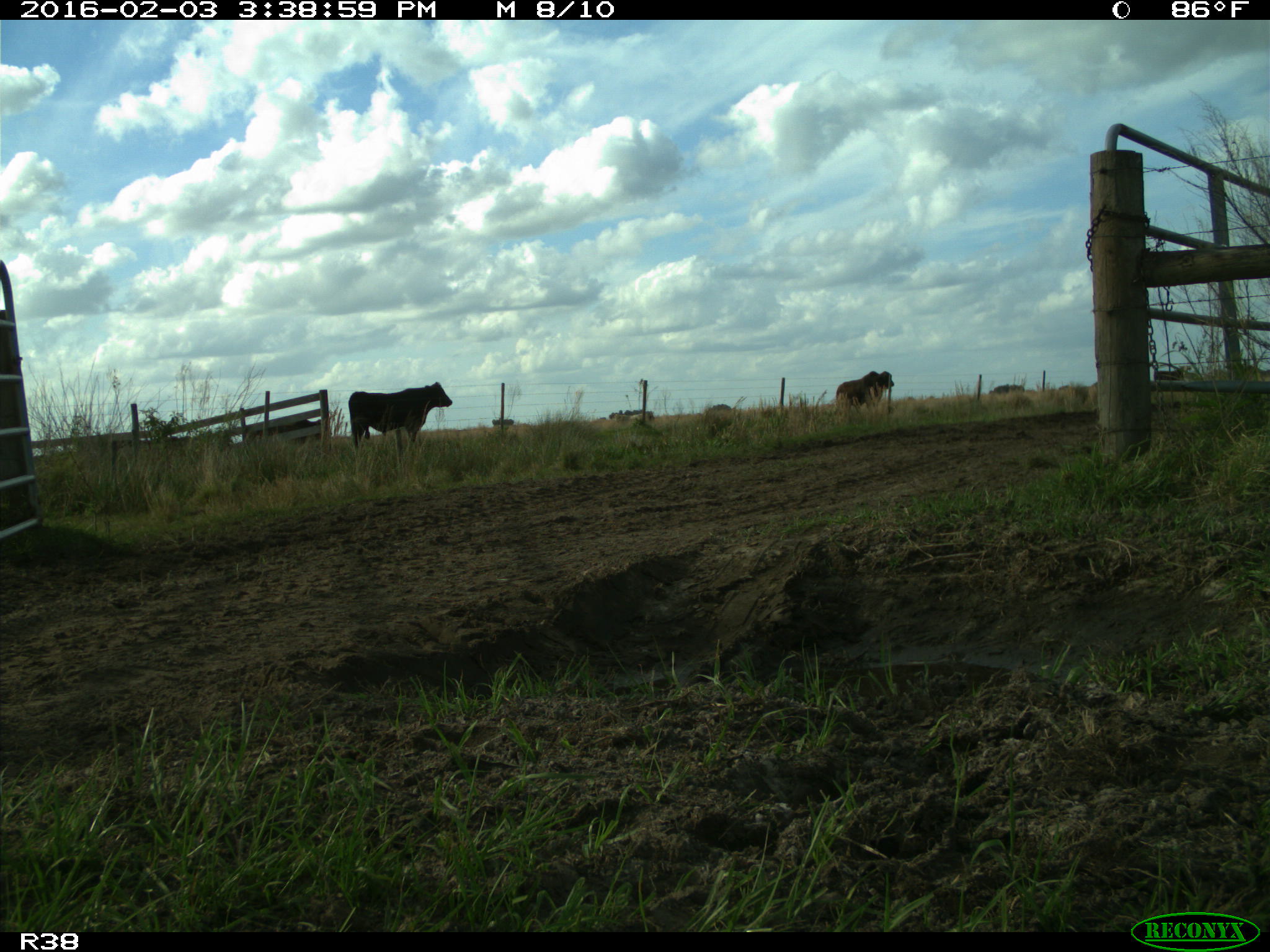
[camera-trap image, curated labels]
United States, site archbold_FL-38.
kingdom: Animalia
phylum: Chordata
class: Mammalia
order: Artiodactyla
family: Bovidae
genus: Bos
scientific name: Bos taurus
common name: domestic cow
Bos taurus (domestic cow).